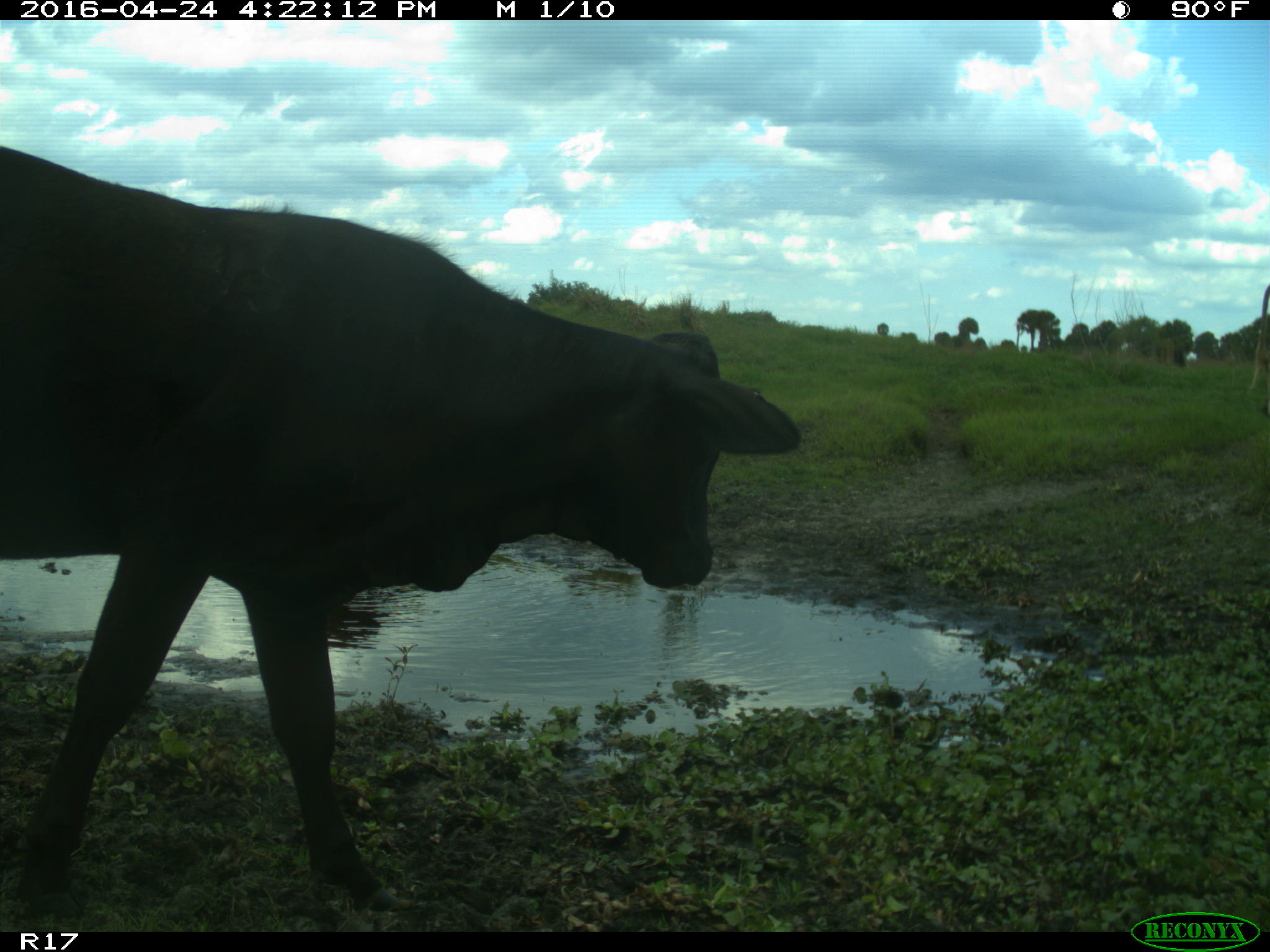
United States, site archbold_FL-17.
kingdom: Animalia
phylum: Chordata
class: Mammalia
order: Artiodactyla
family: Bovidae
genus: Bos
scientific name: Bos taurus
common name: domestic cow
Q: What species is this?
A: Bos taurus (domestic cow).